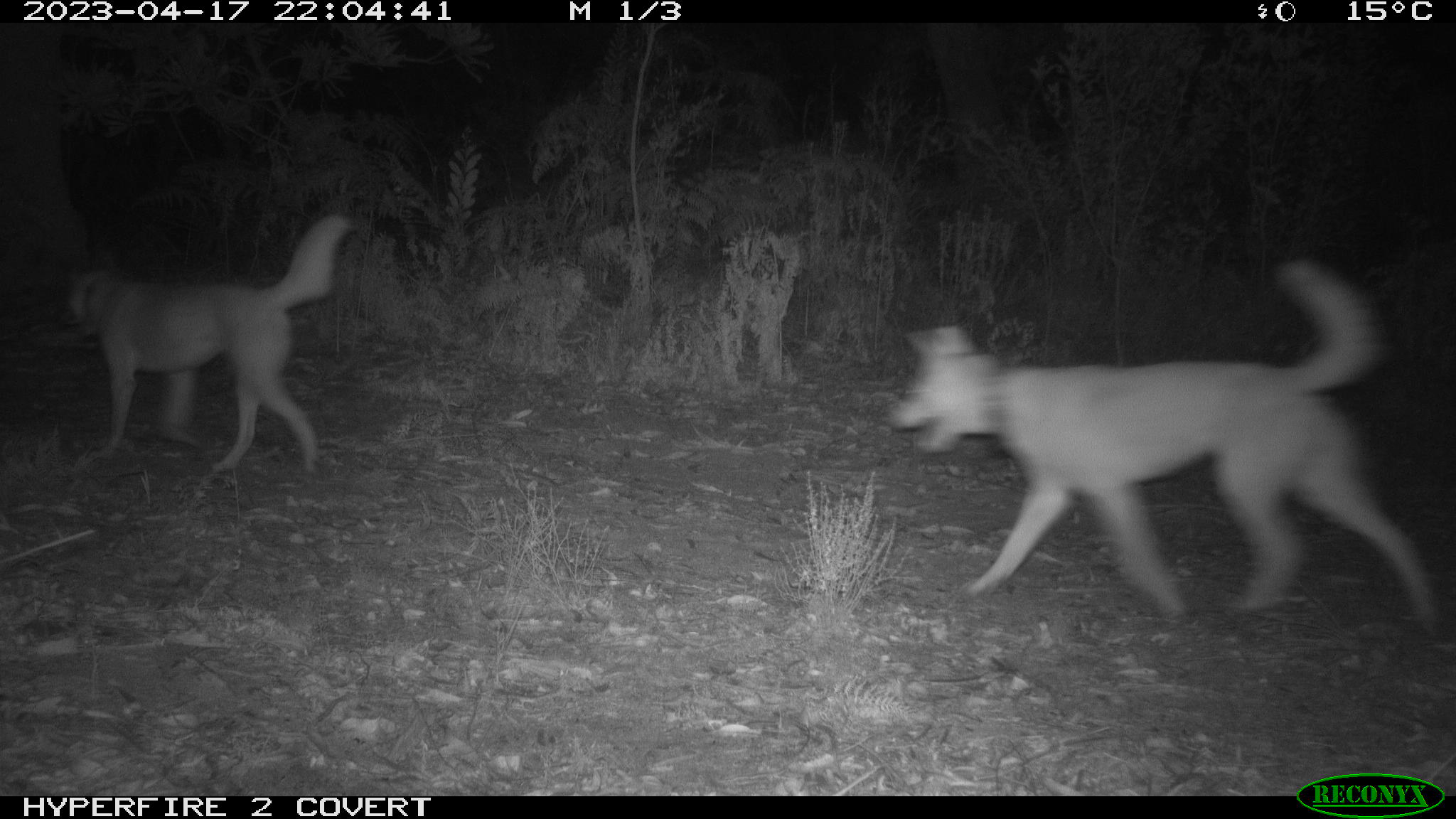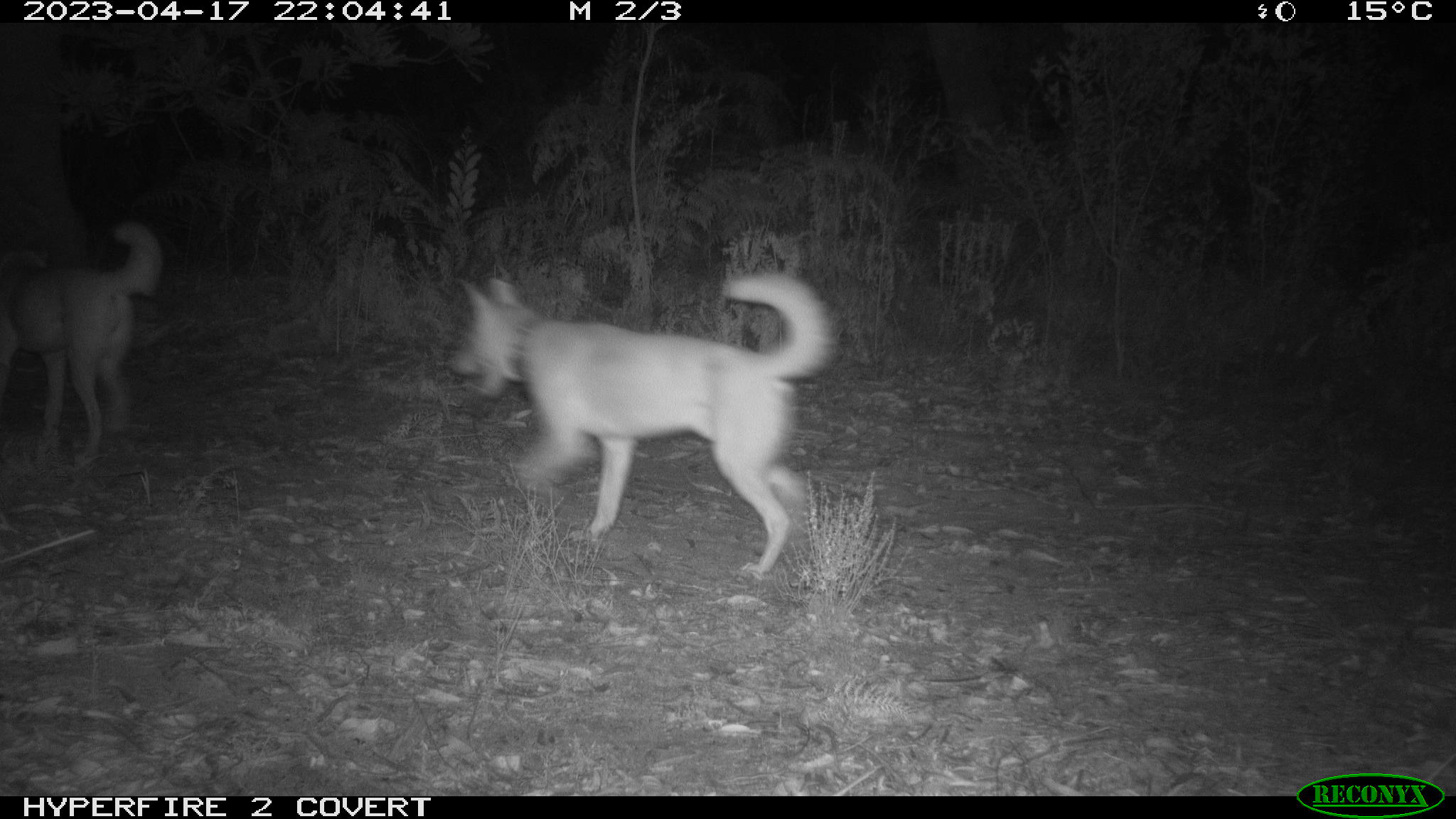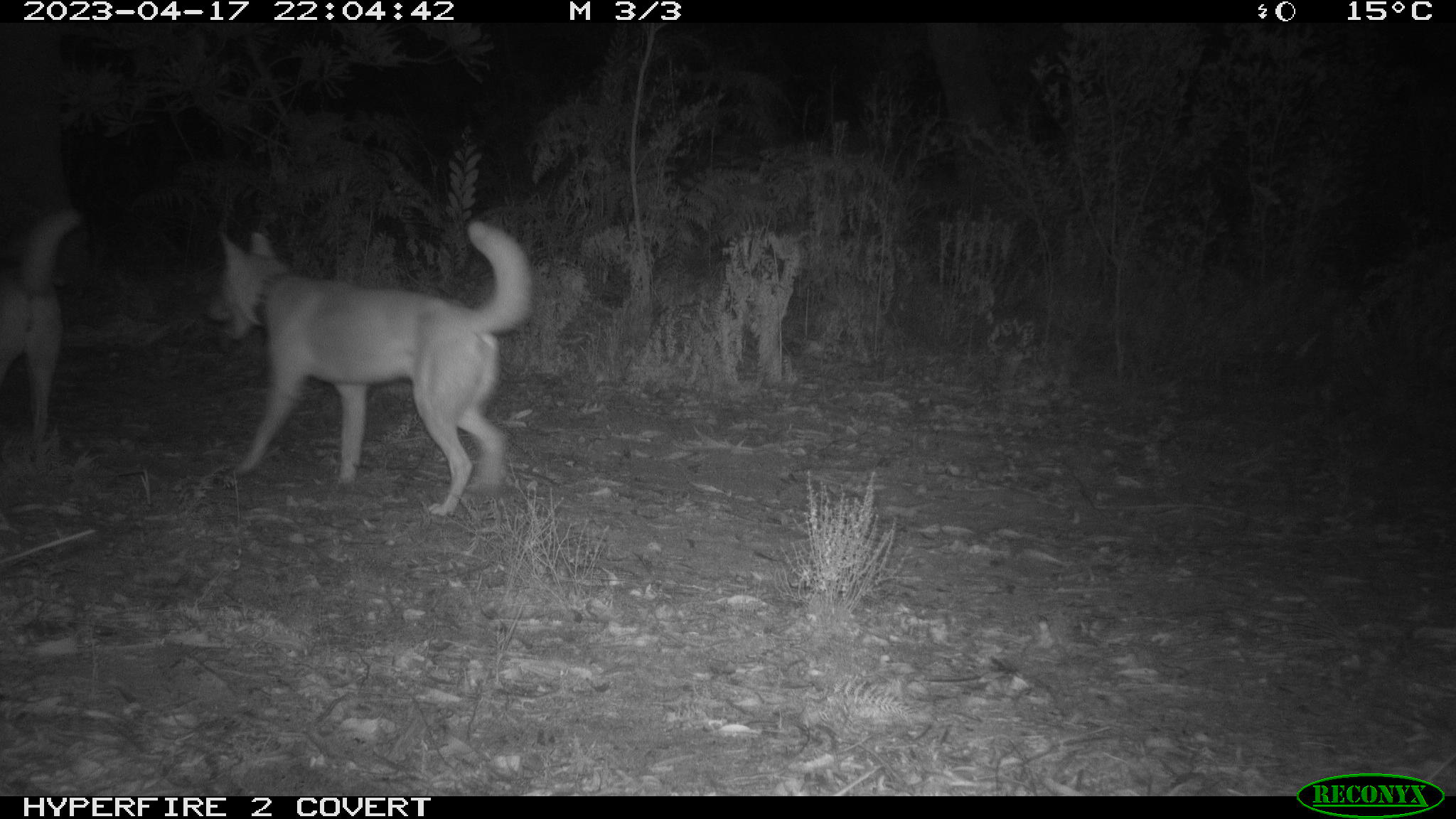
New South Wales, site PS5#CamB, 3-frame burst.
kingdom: Animalia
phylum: Chordata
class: Mammalia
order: Carnivora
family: Canidae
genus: Canis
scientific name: Canis familiaris dingo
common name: dingo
Dingo (Canis familiaris dingo).